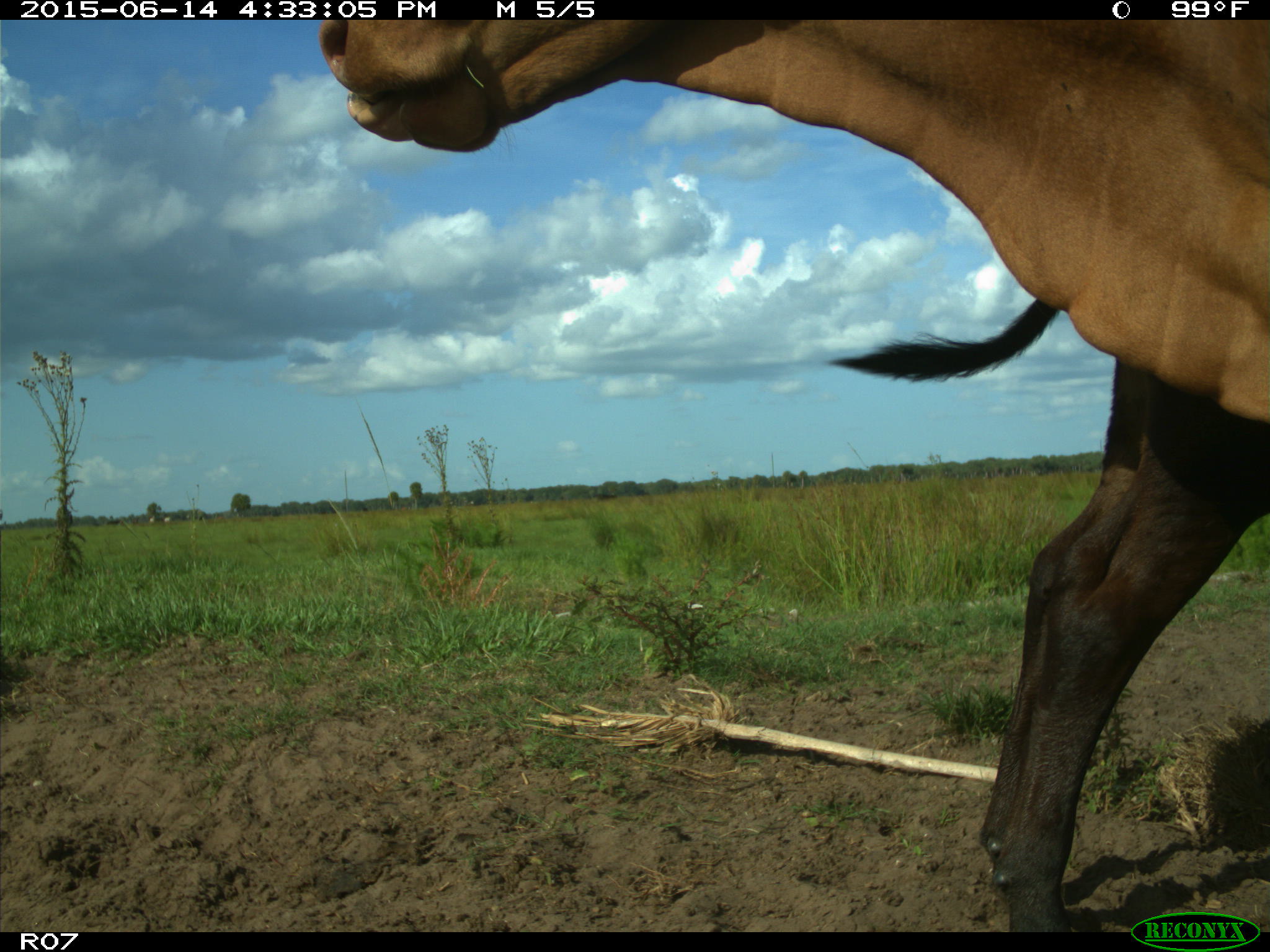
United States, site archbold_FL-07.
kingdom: Animalia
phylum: Chordata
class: Mammalia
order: Artiodactyla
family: Bovidae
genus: Bos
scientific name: Bos taurus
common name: domestic cow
Bos taurus (domestic cow).